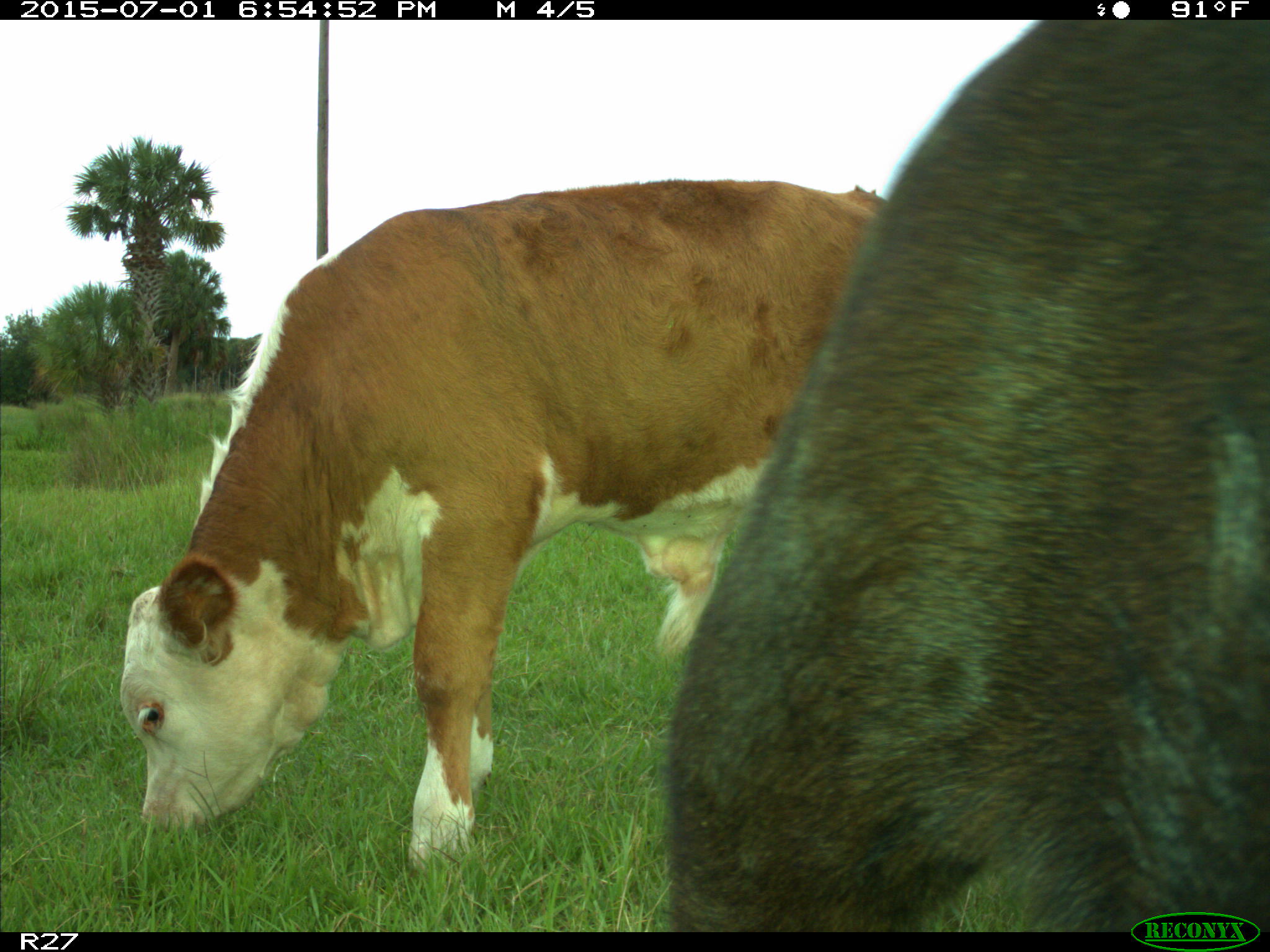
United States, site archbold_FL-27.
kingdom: Animalia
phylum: Chordata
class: Mammalia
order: Artiodactyla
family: Bovidae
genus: Bos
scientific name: Bos taurus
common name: domestic cow